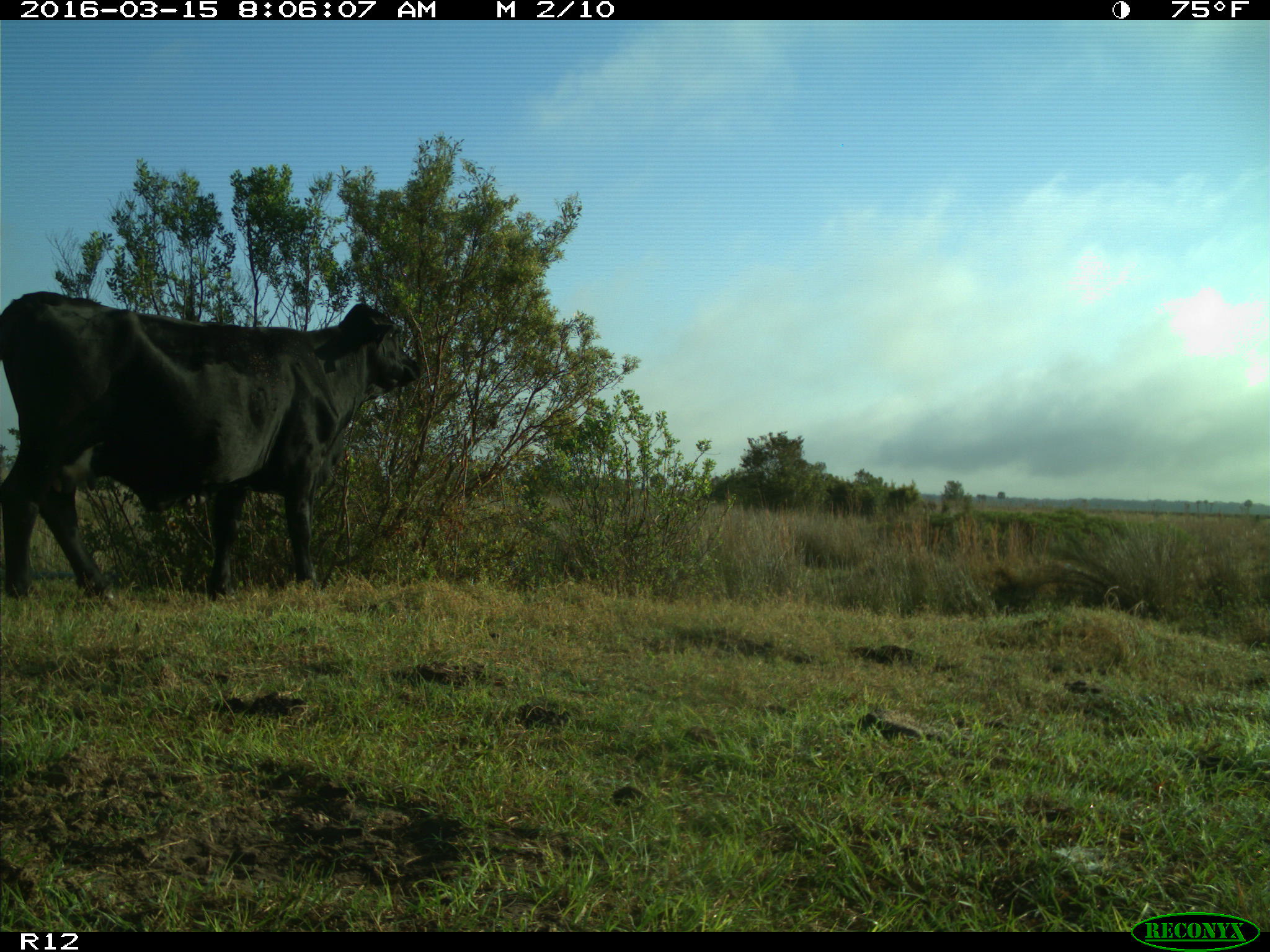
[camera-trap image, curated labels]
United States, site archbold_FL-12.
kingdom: Animalia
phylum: Chordata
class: Mammalia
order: Artiodactyla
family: Bovidae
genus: Bos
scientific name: Bos taurus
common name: domestic cow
Bos taurus (domestic cow).